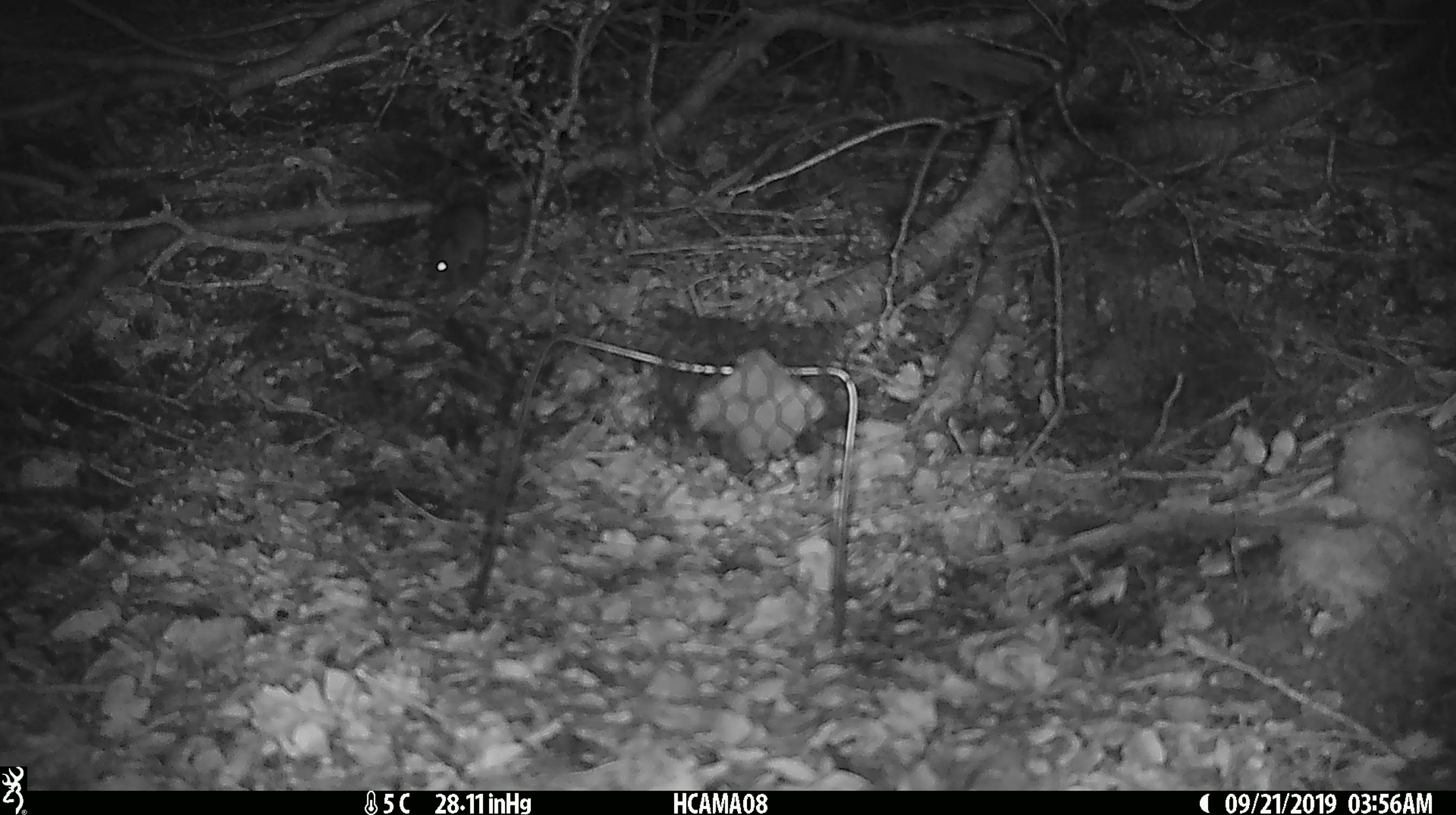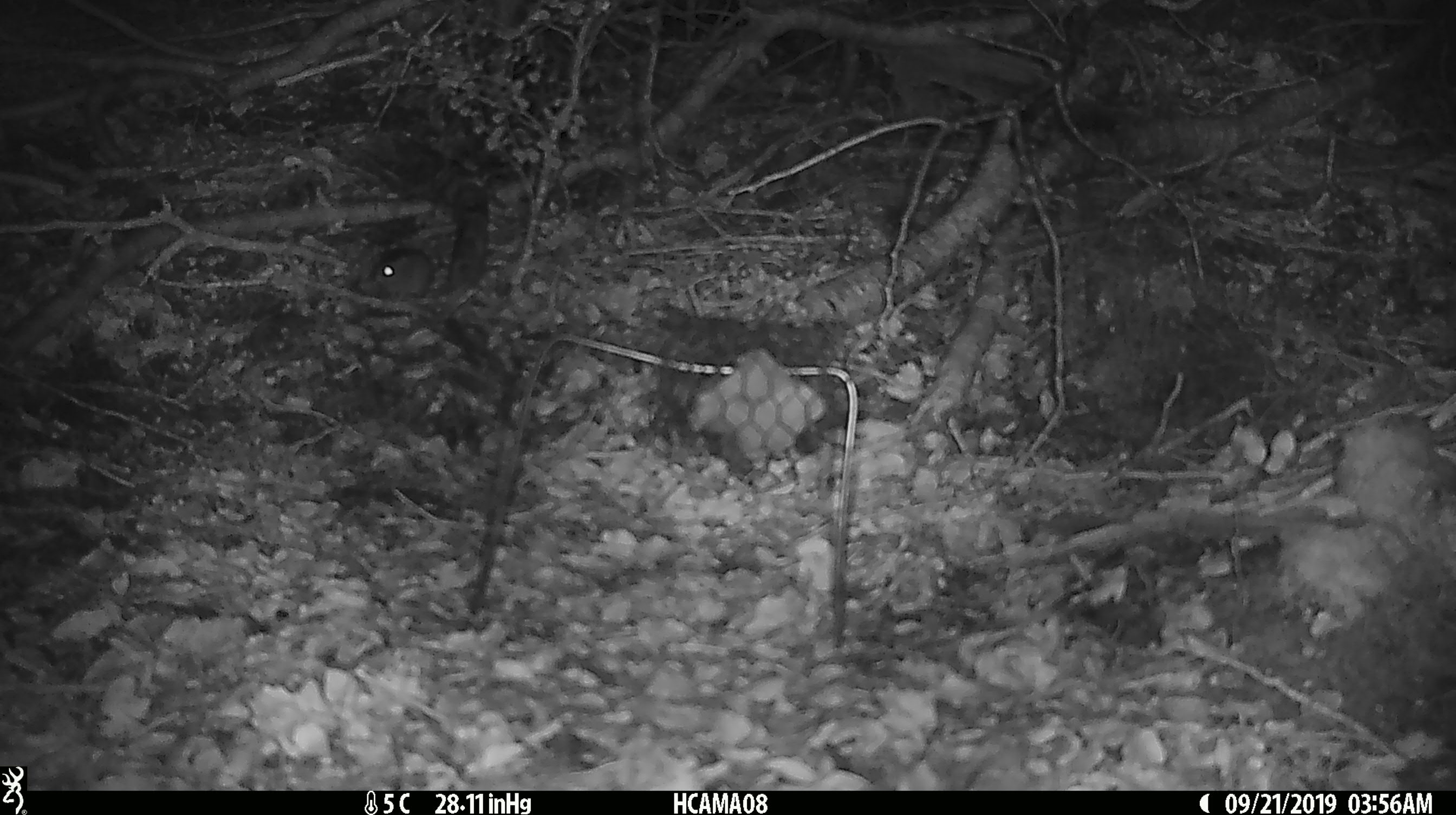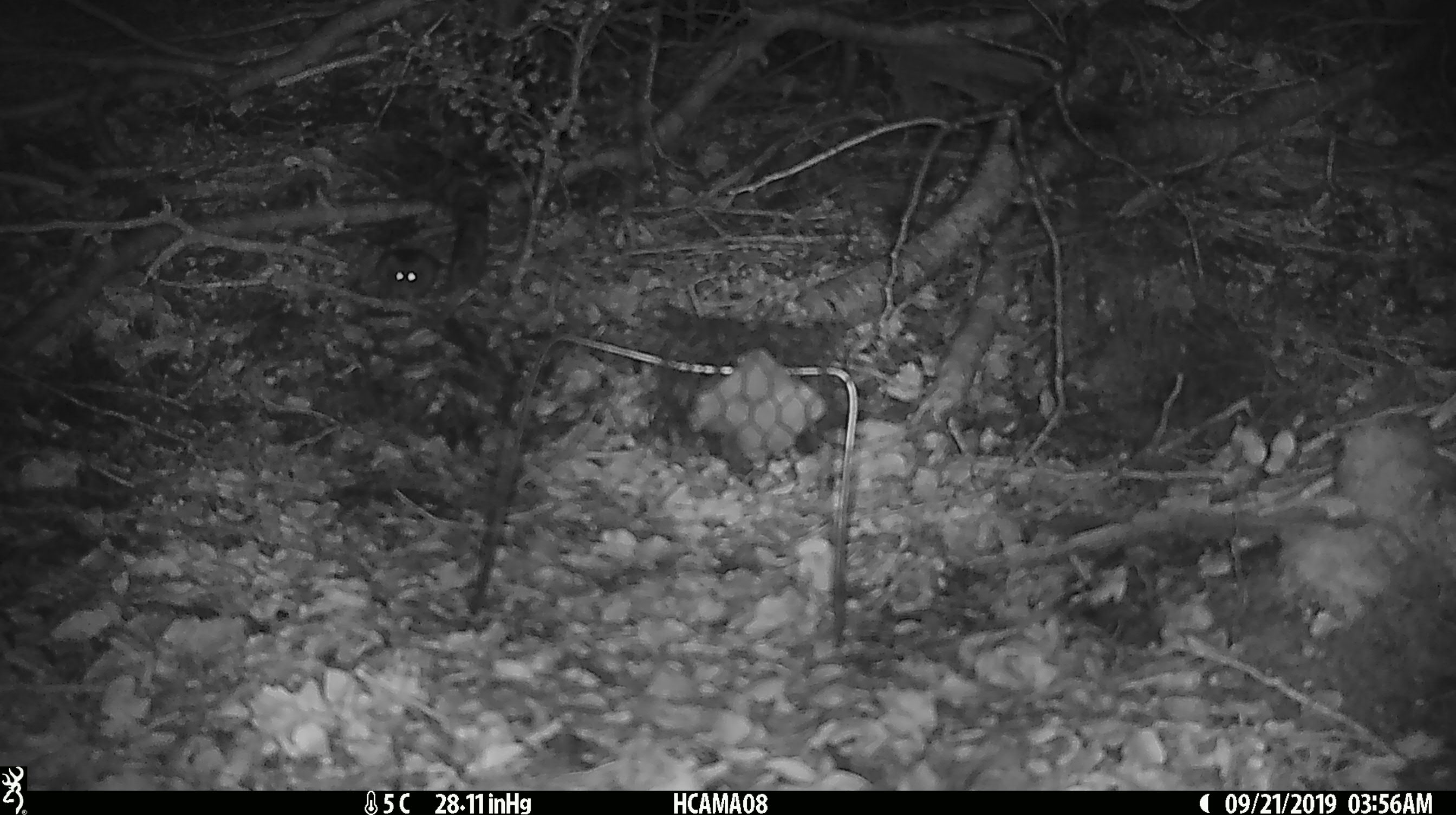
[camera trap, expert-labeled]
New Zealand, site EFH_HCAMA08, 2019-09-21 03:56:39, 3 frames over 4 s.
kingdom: Animalia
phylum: Chordata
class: Mammalia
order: Rodentia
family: Muridae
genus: Mus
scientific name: Mus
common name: mouse